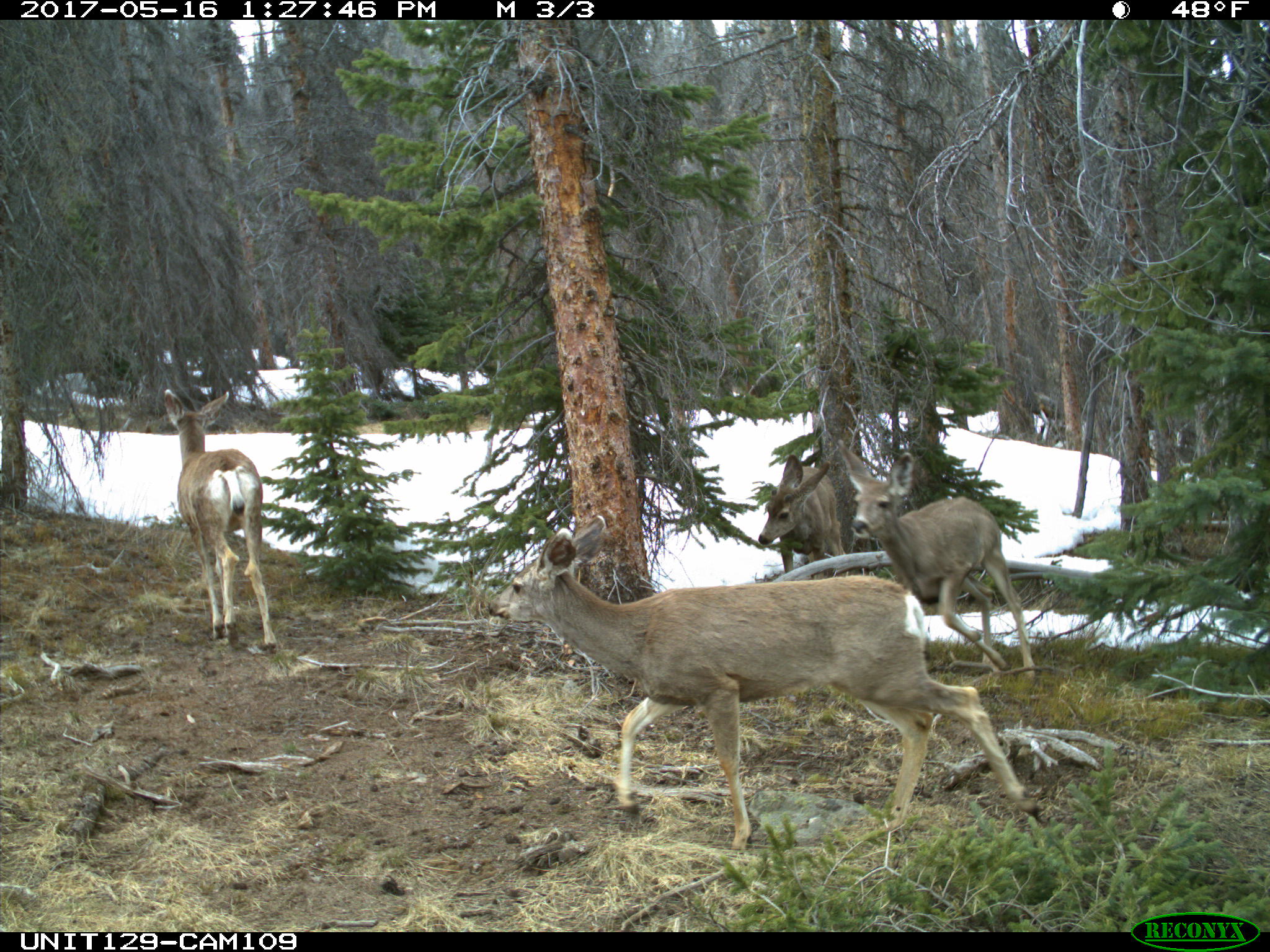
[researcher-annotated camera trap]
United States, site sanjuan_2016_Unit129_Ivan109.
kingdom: Animalia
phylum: Chordata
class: Mammalia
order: Artiodactyla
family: Cervidae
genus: Odocoileus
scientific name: Odocoileus hemionus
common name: mule deer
Odocoileus hemionus (mule deer).